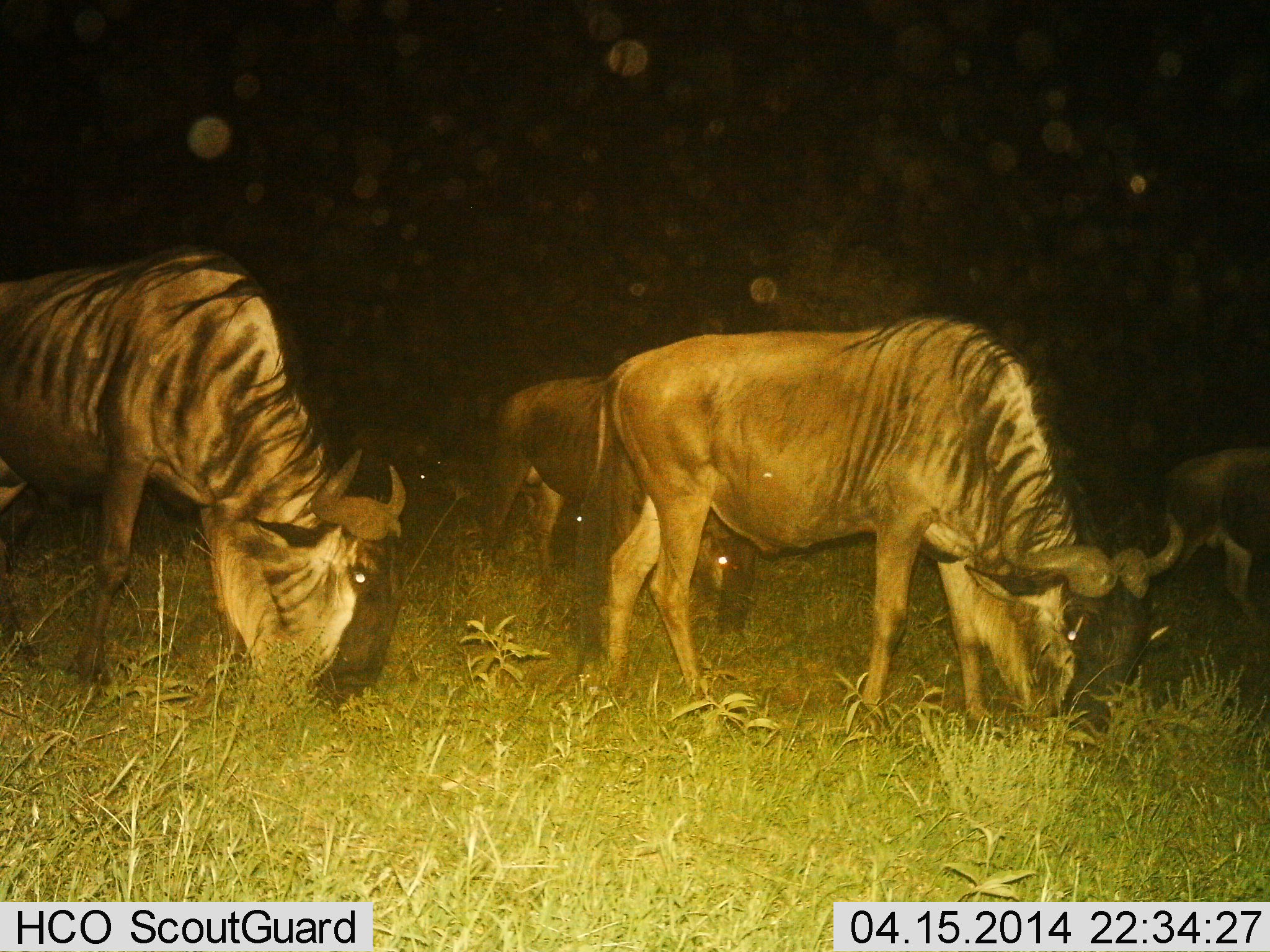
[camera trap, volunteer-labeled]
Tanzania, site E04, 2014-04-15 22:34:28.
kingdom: Animalia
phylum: Chordata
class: Mammalia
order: Artiodactyla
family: Bovidae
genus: Connochaetes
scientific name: Connochaetes taurinus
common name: blue wildebeest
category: wildebeest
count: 5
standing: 10%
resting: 0%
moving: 0%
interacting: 0%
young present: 0%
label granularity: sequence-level